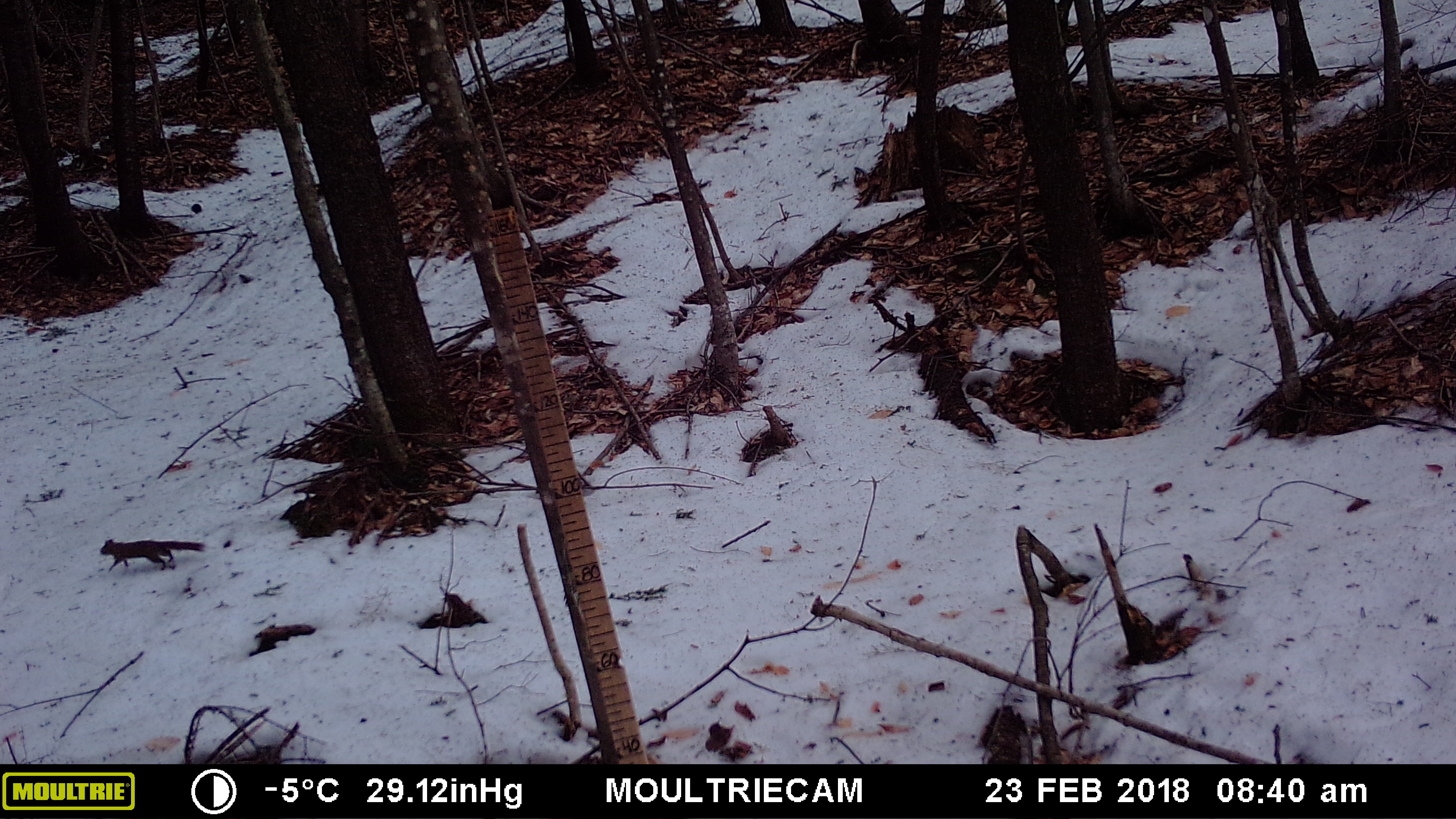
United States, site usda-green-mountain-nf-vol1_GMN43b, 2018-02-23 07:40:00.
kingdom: Animalia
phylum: Chordata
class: Mammalia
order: Rodentia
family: Sciuridae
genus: Tamiasciurus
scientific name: Tamiasciurus hudsonicus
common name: red squirrel